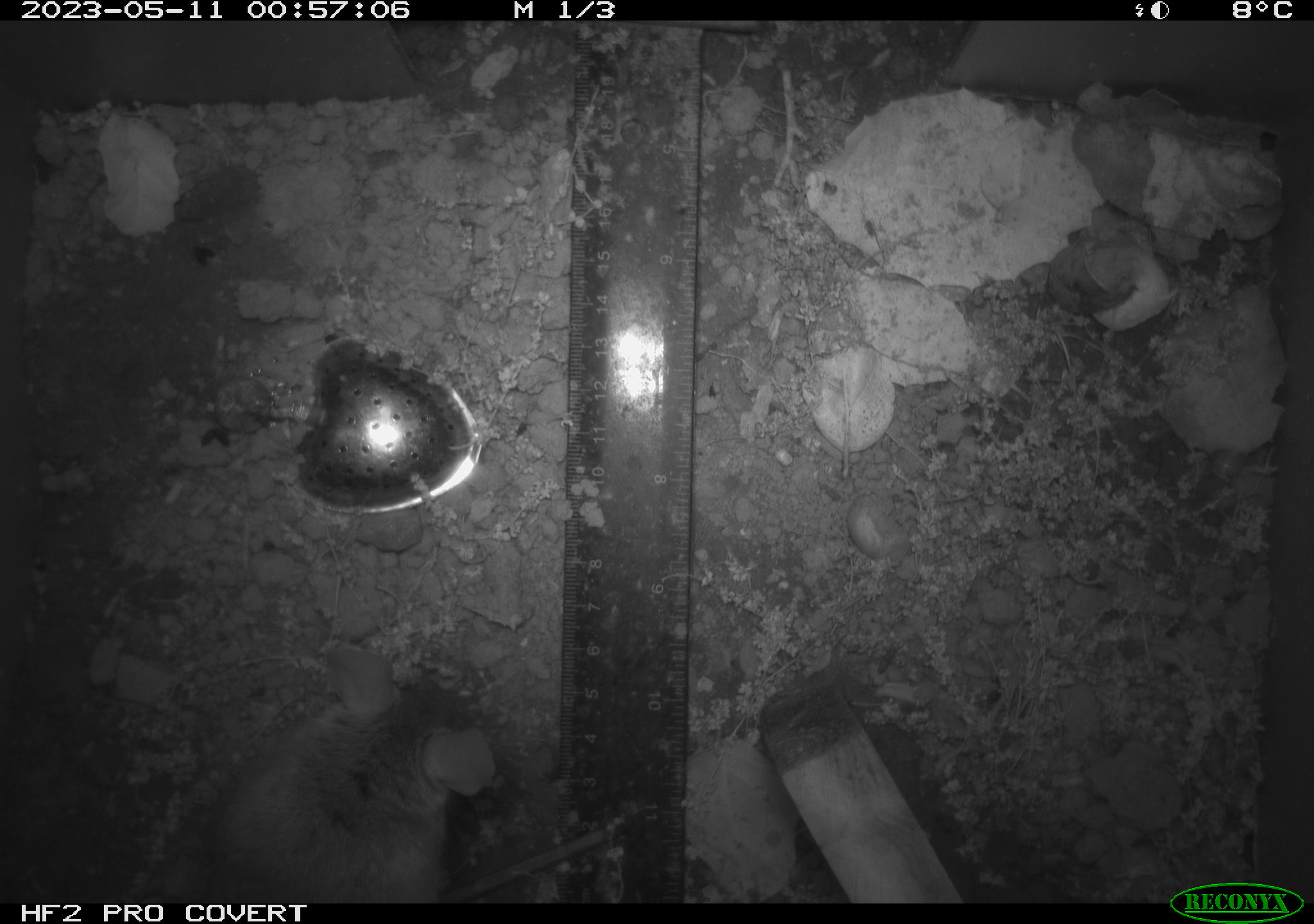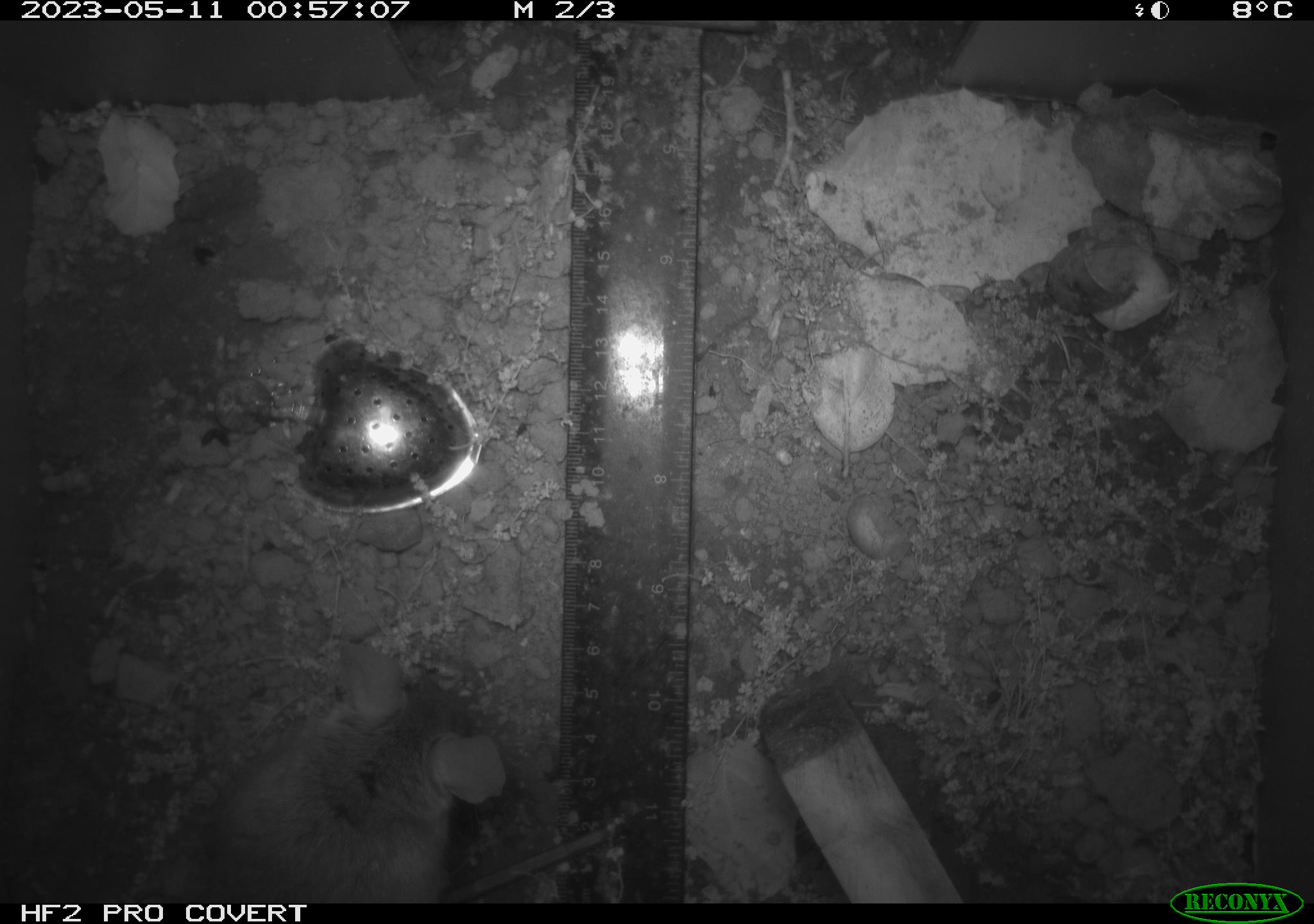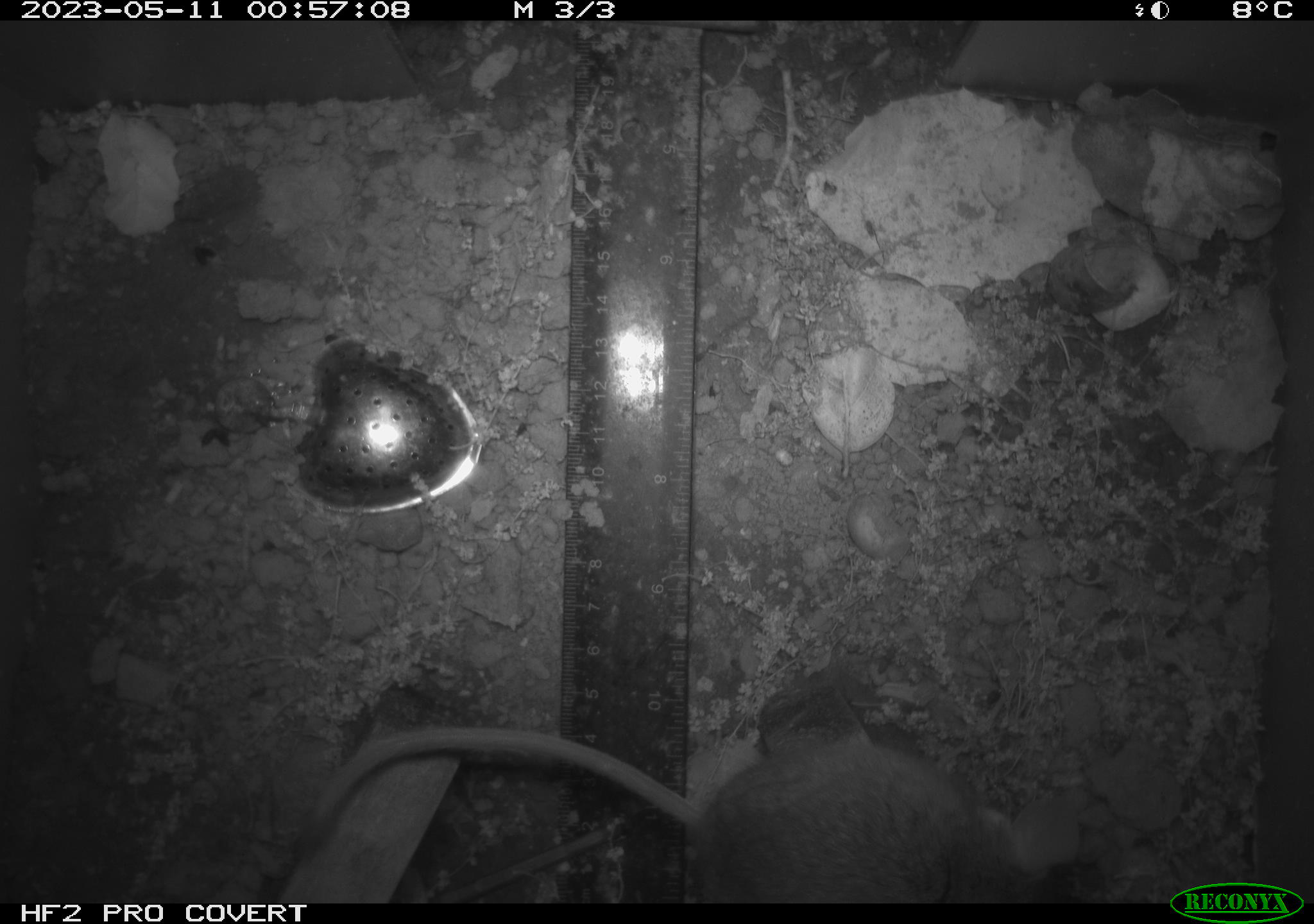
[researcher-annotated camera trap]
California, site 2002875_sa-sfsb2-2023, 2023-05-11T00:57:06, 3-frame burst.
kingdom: Animalia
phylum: Chordata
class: Mammalia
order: Rodentia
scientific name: Rodentia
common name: mouse species